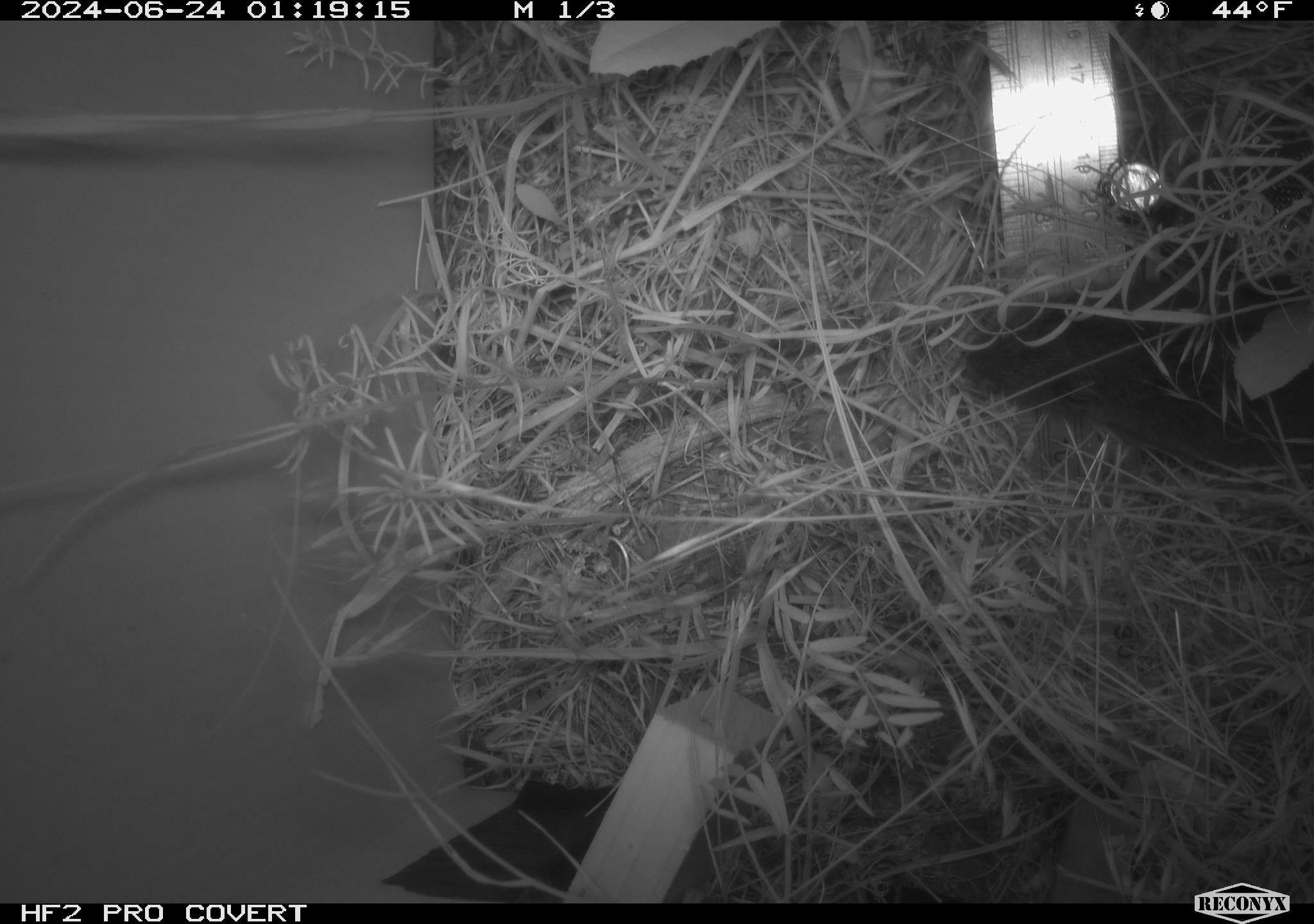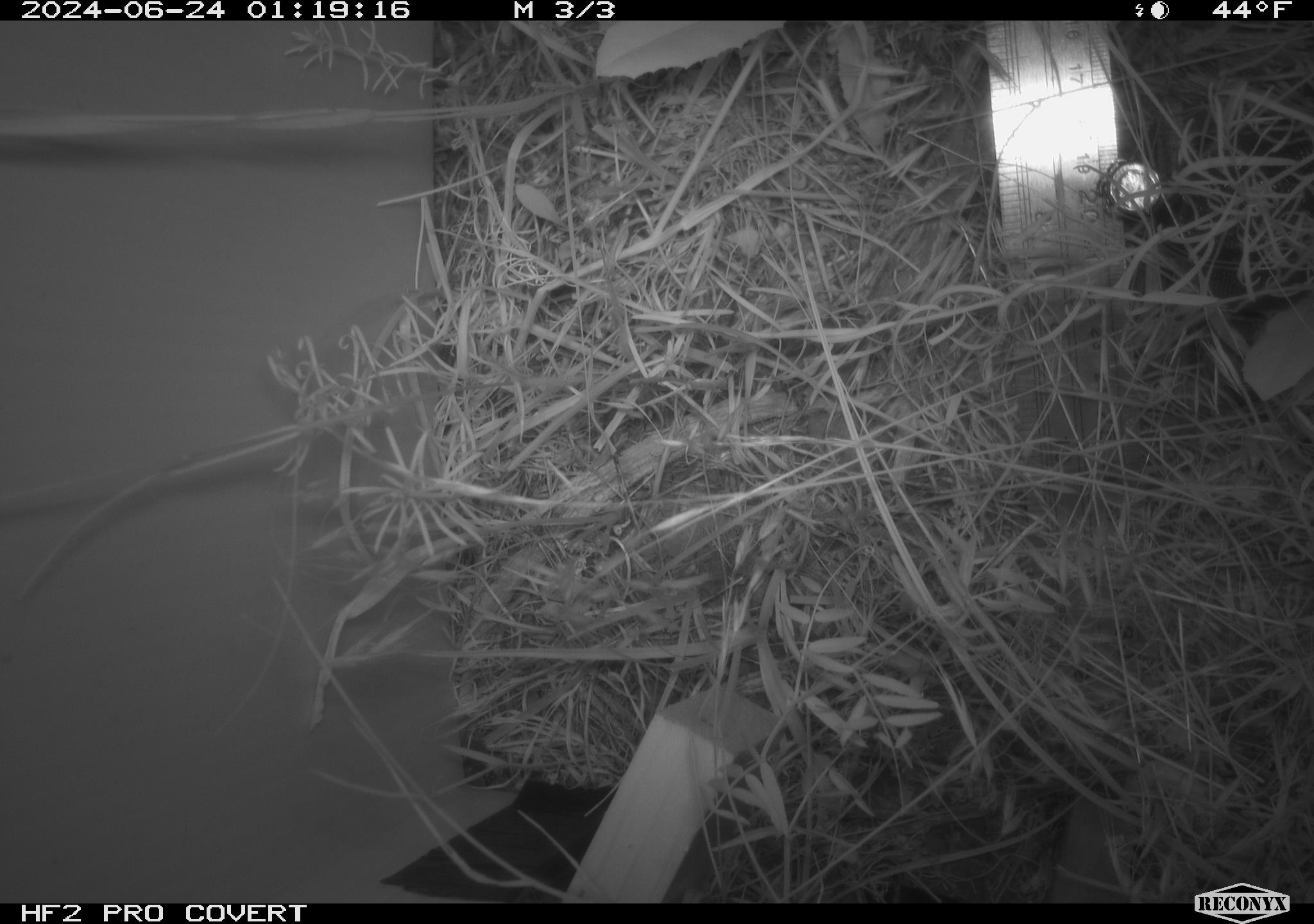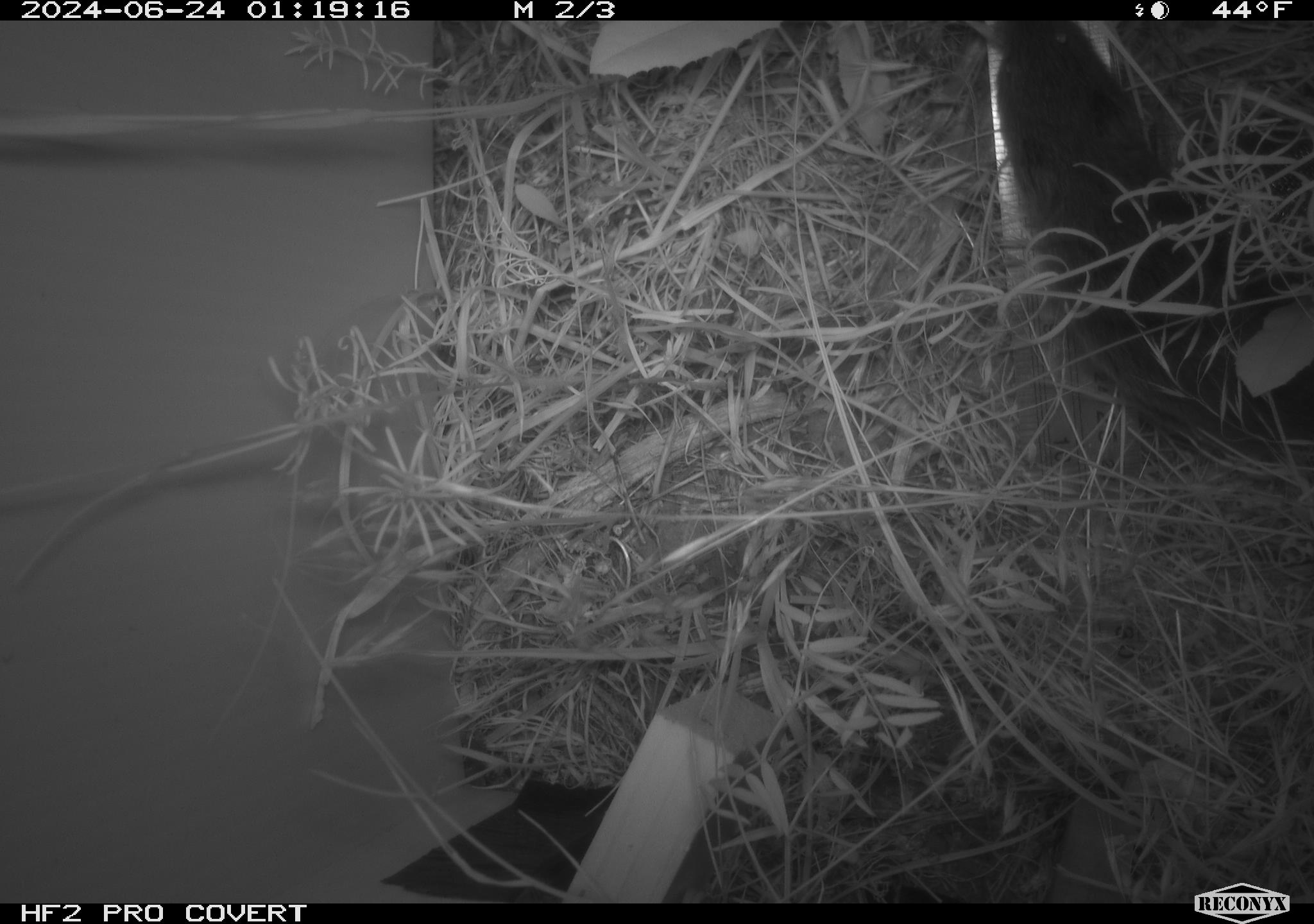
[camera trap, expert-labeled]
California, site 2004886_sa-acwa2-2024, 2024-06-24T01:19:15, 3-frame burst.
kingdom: Animalia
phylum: Chordata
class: Mammalia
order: Rodentia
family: Cricetidae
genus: Microtus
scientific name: Microtus californicus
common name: california vole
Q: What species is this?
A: California vole (Microtus californicus).